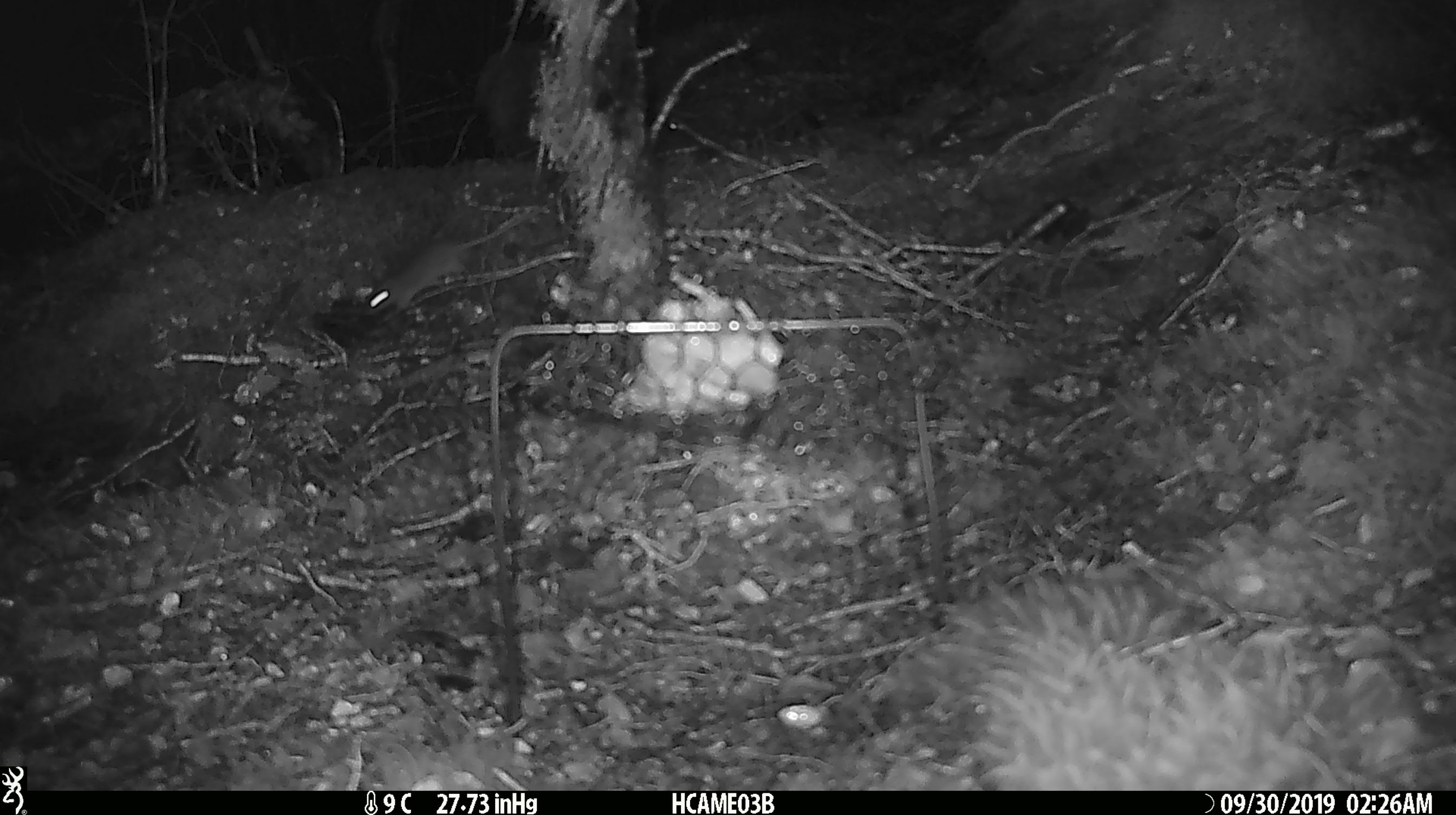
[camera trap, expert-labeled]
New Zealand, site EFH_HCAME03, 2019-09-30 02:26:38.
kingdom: Animalia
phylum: Chordata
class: Mammalia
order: Rodentia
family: Muridae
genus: Mus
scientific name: Mus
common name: mouse